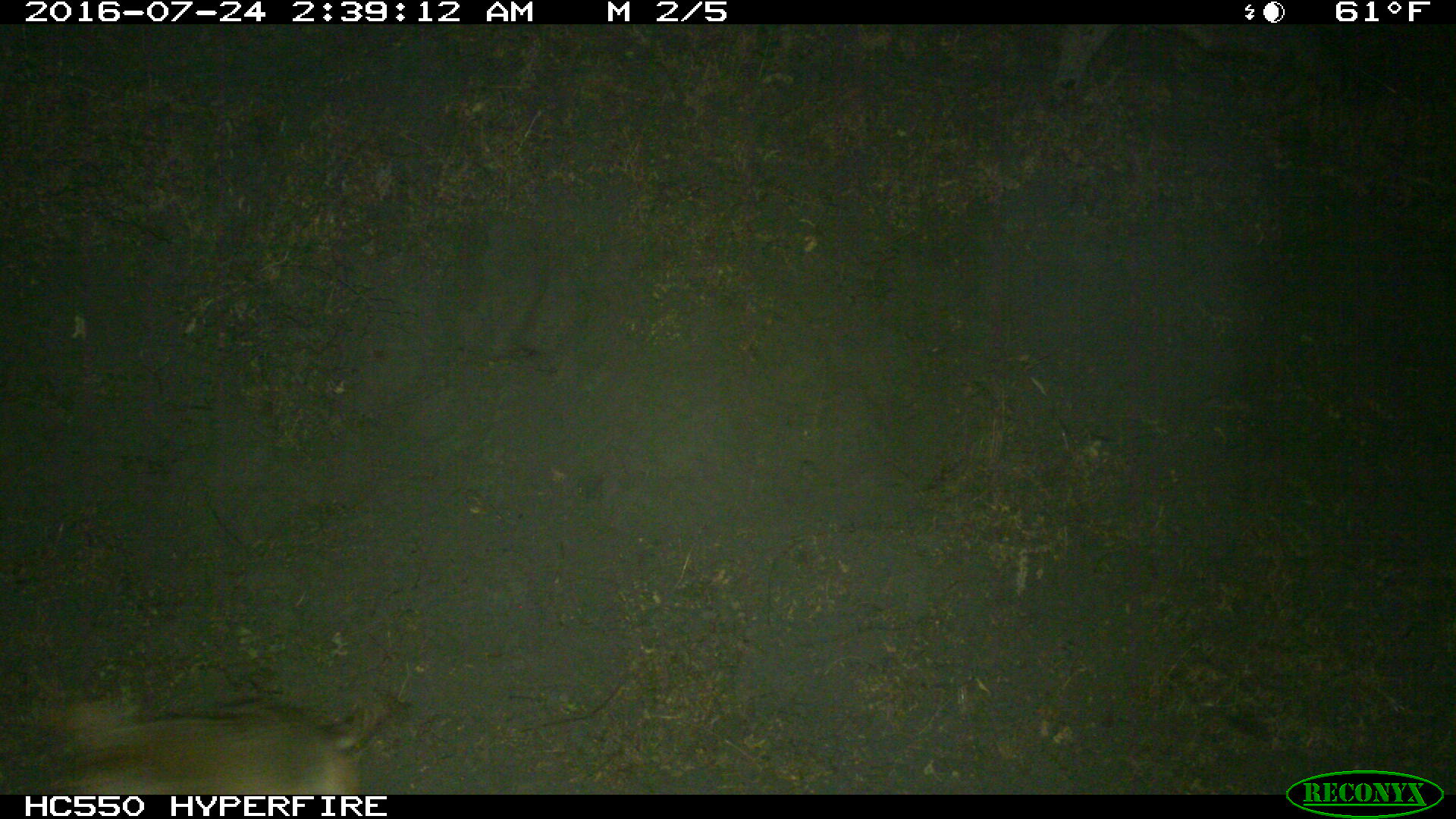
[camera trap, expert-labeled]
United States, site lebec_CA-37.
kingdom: Animalia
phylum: Chordata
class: Mammalia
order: Carnivora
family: Canidae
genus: Canis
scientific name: Canis latrans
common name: coyote